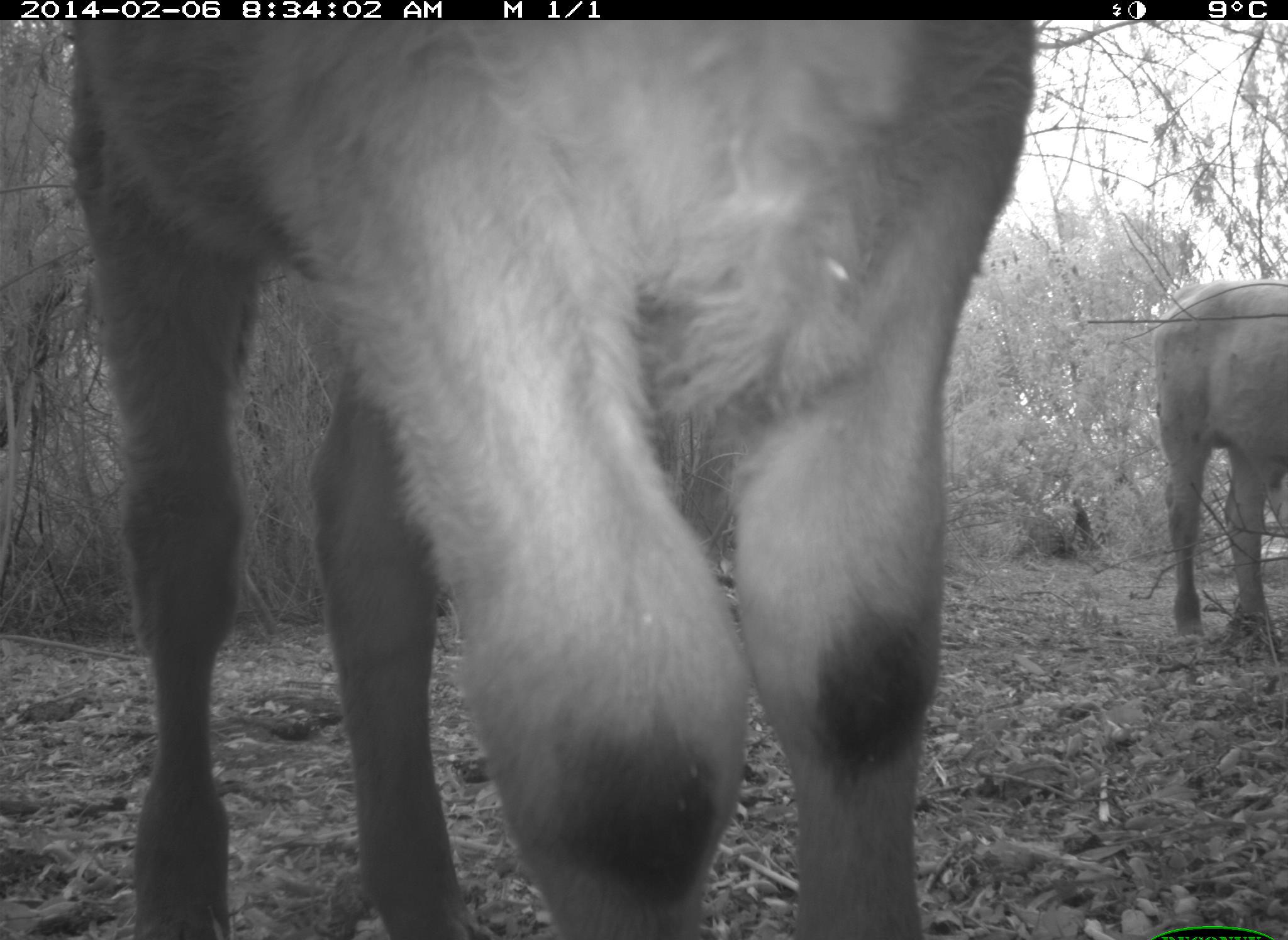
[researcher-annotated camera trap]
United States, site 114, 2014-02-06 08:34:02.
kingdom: Animalia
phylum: Chordata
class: Mammalia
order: Artiodactyla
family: Bovidae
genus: Bos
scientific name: Bos taurus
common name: cow